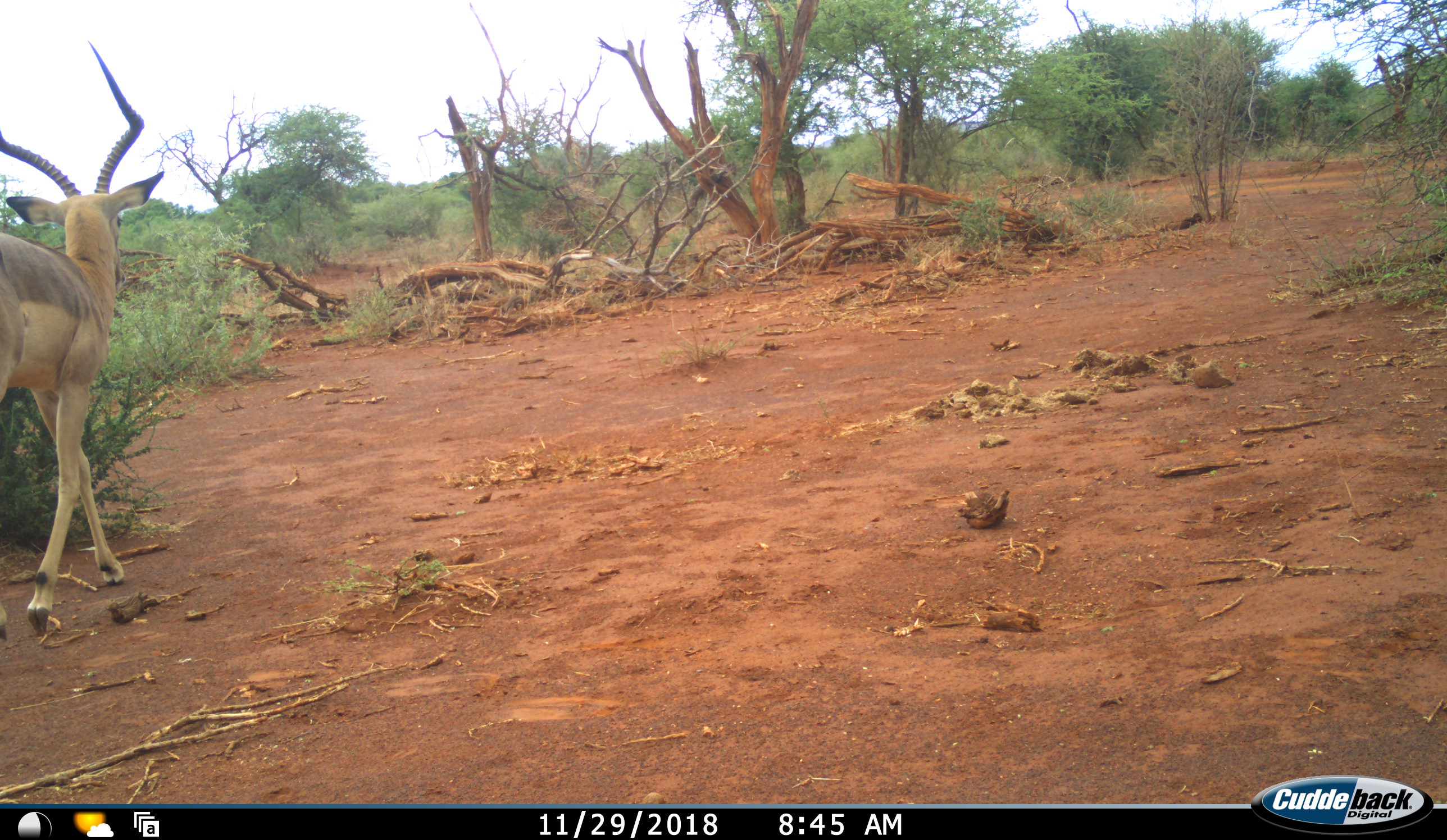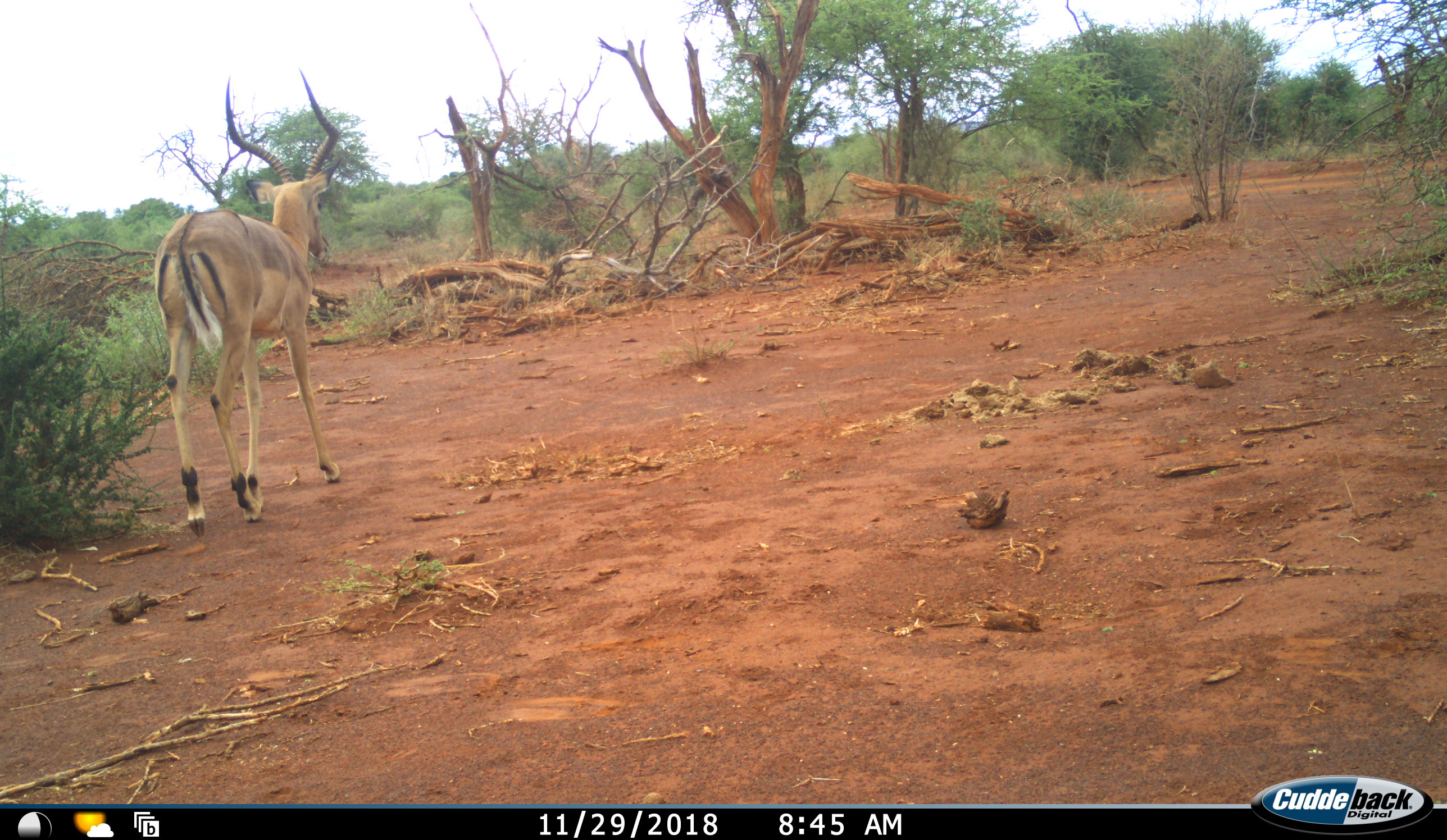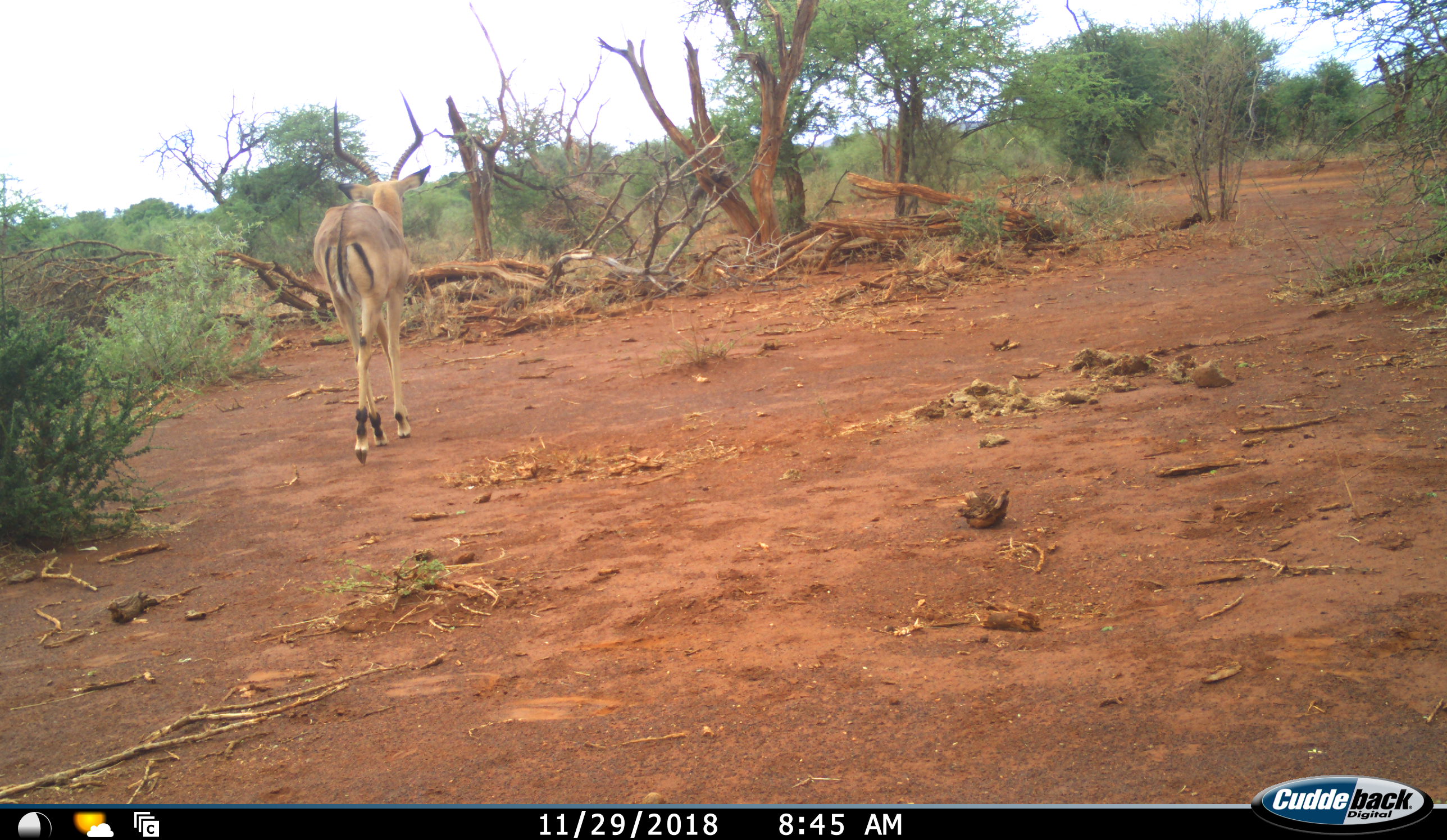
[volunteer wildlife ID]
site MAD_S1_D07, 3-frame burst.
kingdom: Animalia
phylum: Chordata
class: Mammalia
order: Artiodactyla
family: Bovidae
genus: Aepyceros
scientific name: Aepyceros melampus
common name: impala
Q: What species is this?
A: Impala (Aepyceros melampus).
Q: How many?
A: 1.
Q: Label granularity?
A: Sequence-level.